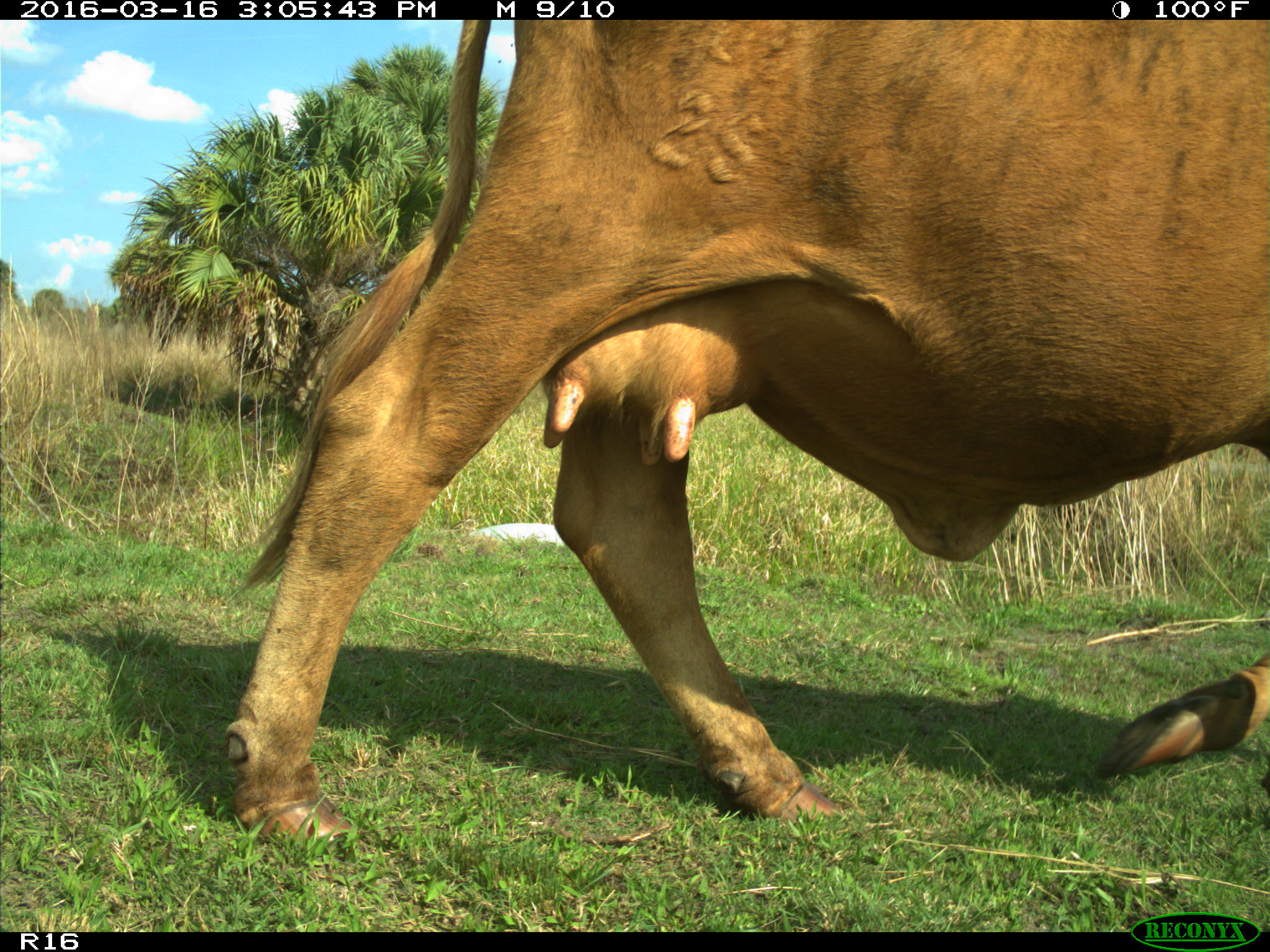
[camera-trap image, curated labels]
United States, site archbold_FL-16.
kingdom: Animalia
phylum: Chordata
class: Mammalia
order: Artiodactyla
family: Bovidae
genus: Bos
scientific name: Bos taurus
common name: domestic cow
Bos taurus (domestic cow).